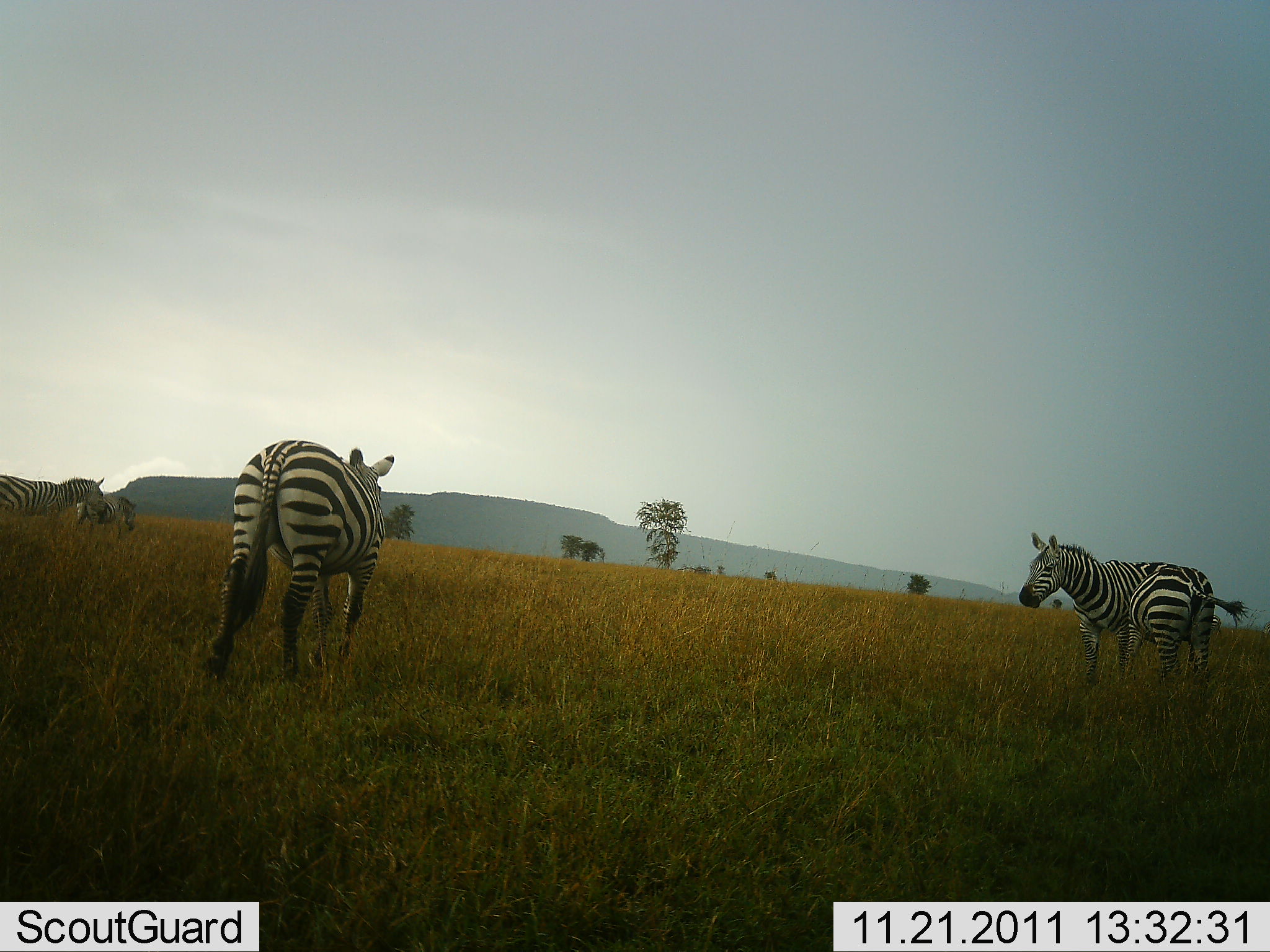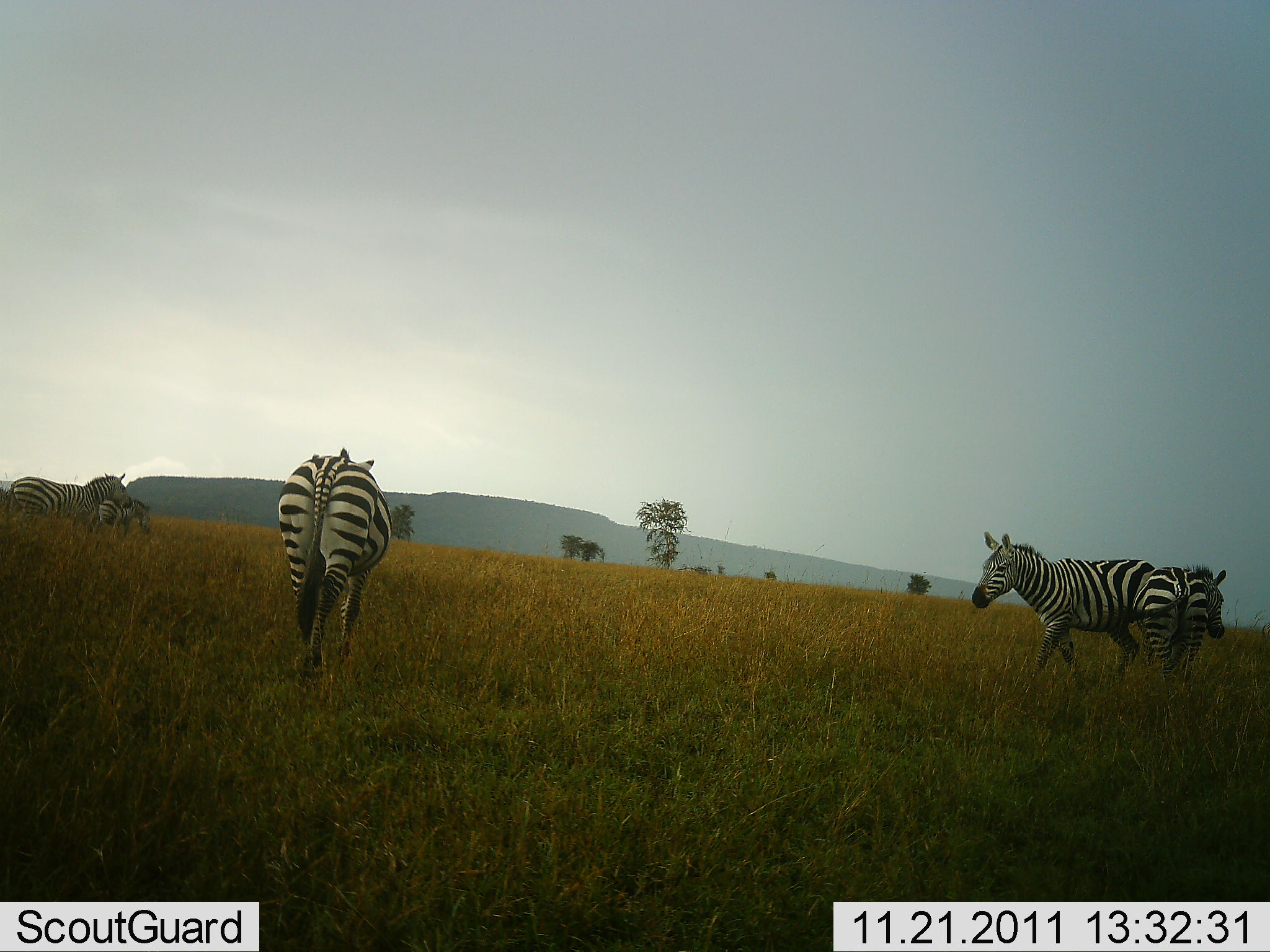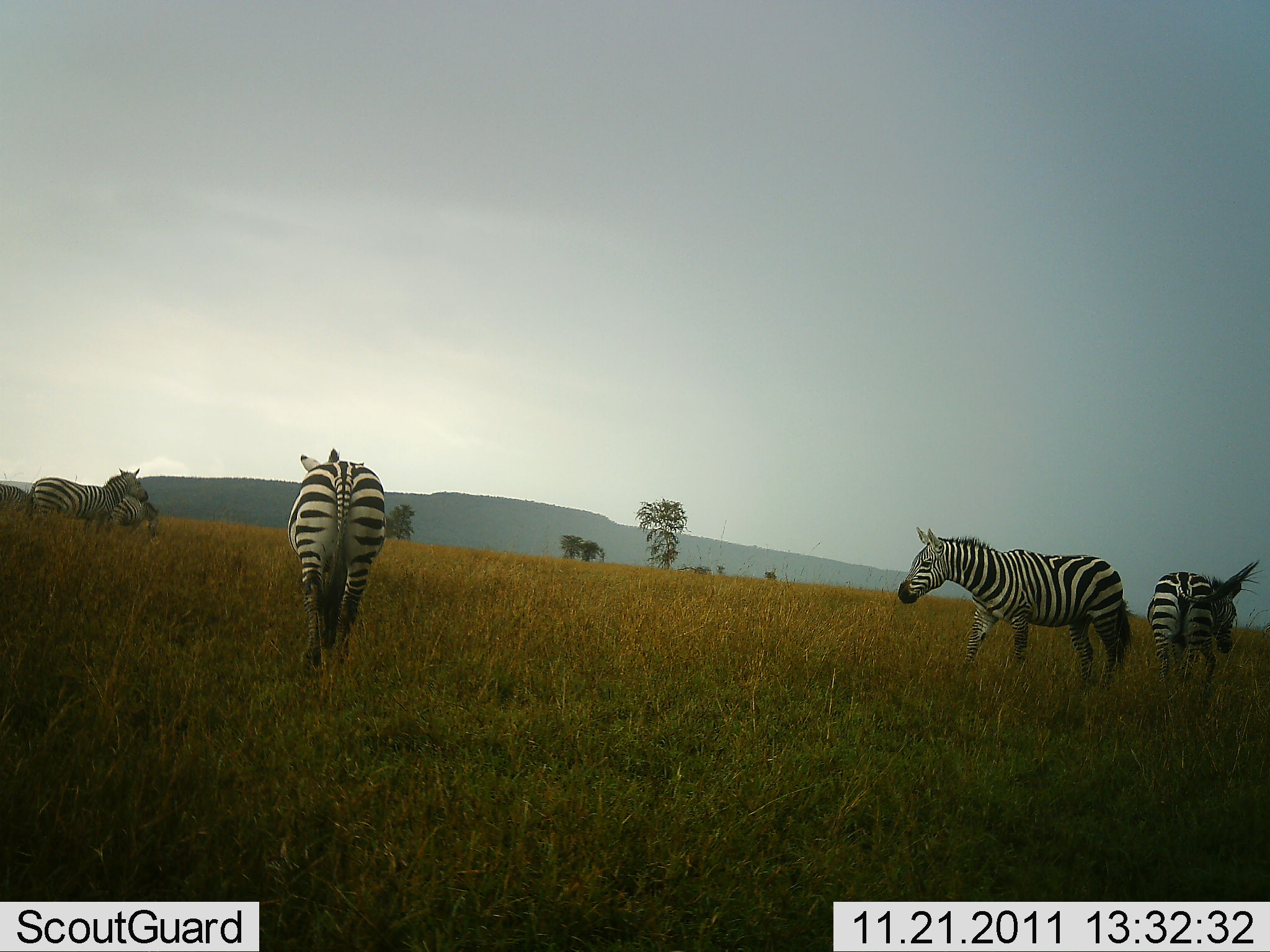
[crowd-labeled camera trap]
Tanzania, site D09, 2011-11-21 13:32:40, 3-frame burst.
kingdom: Animalia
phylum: Chordata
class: Mammalia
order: Perissodactyla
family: Equidae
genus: Equus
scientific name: Equus quagga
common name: plains zebra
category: zebra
Zebra (plains zebra) (Equus quagga), count 5. Behavior (volunteer vote fractions): standing 27%, resting 0%, moving 82%, interacting 27%. Young present (vote fraction): 27%. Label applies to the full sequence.